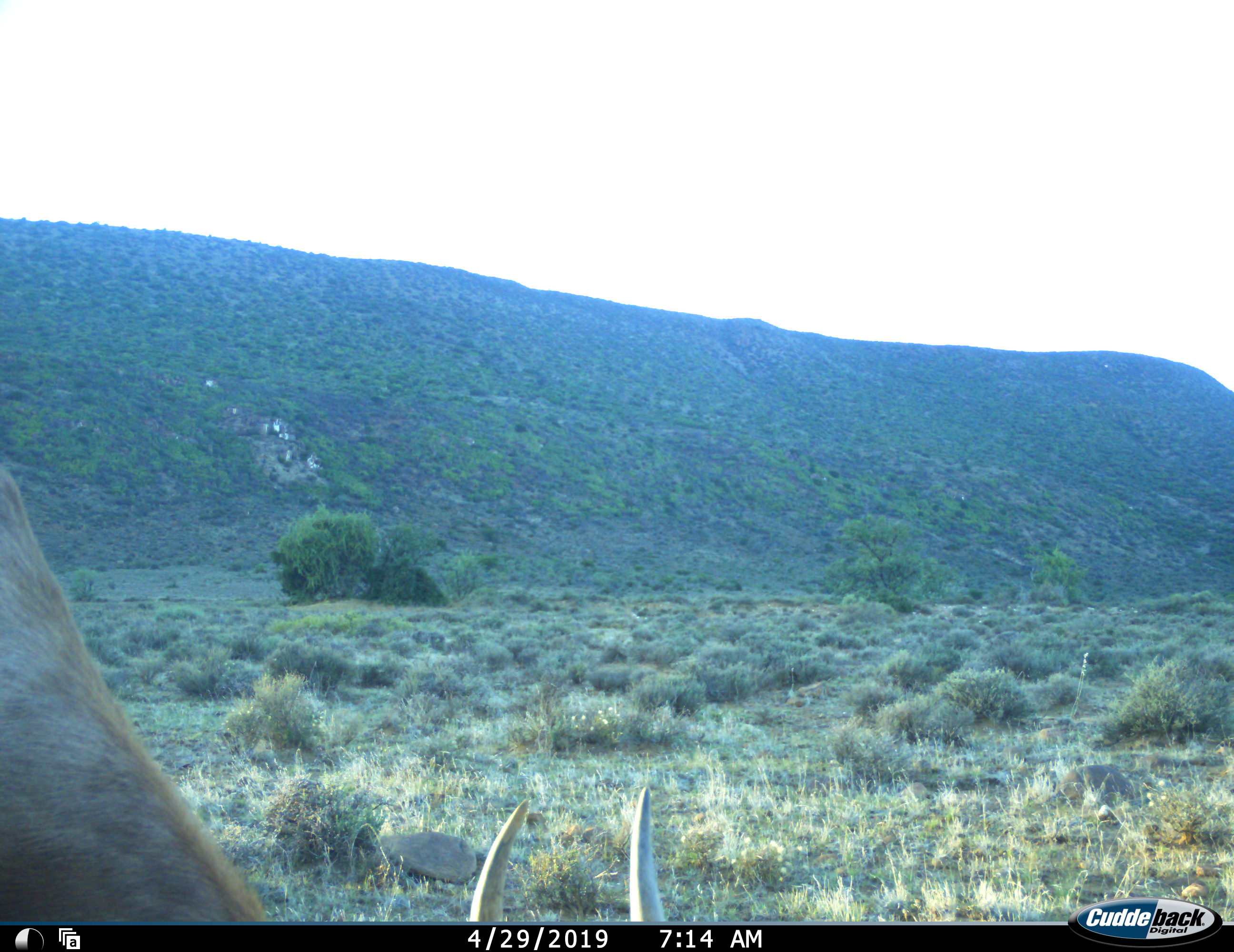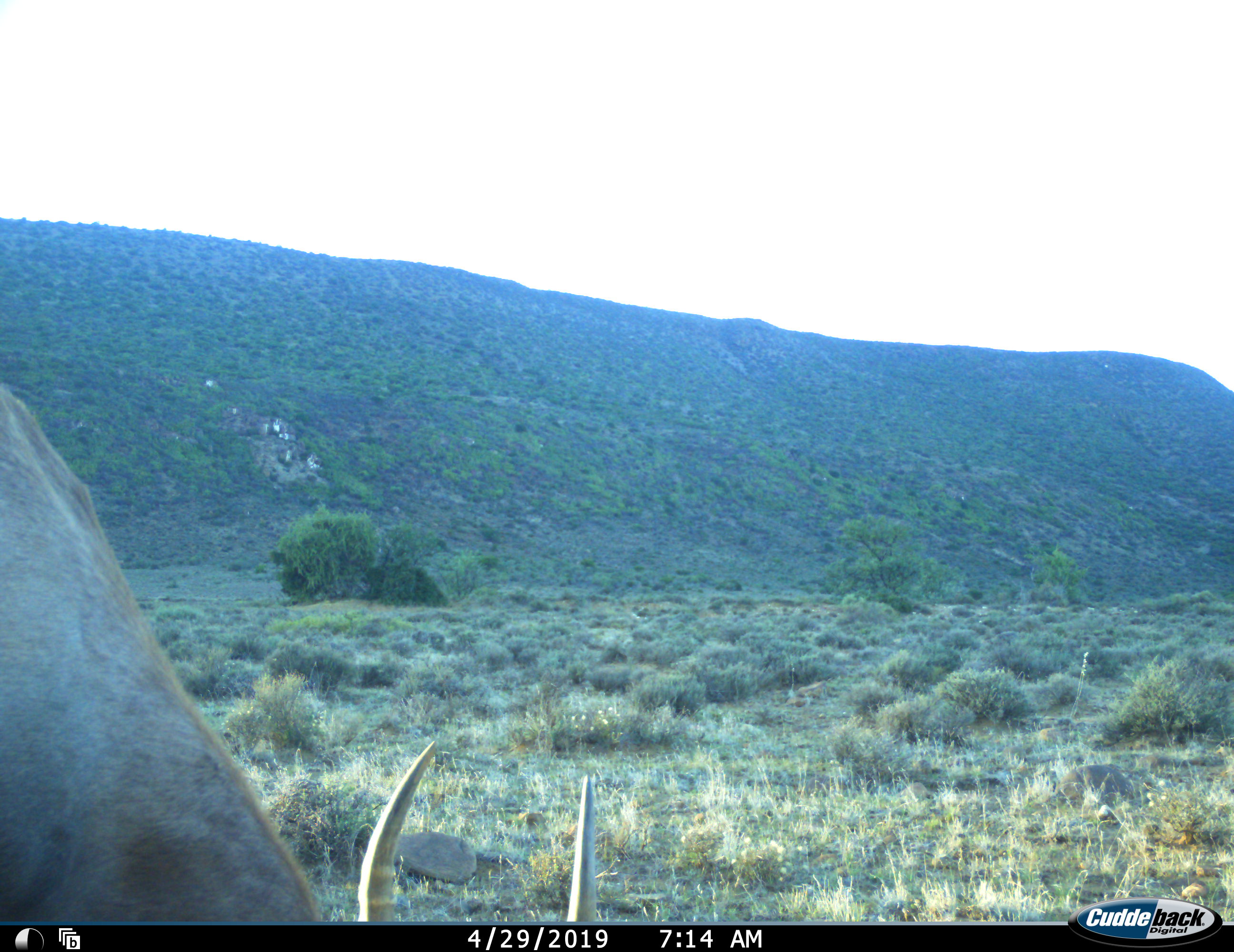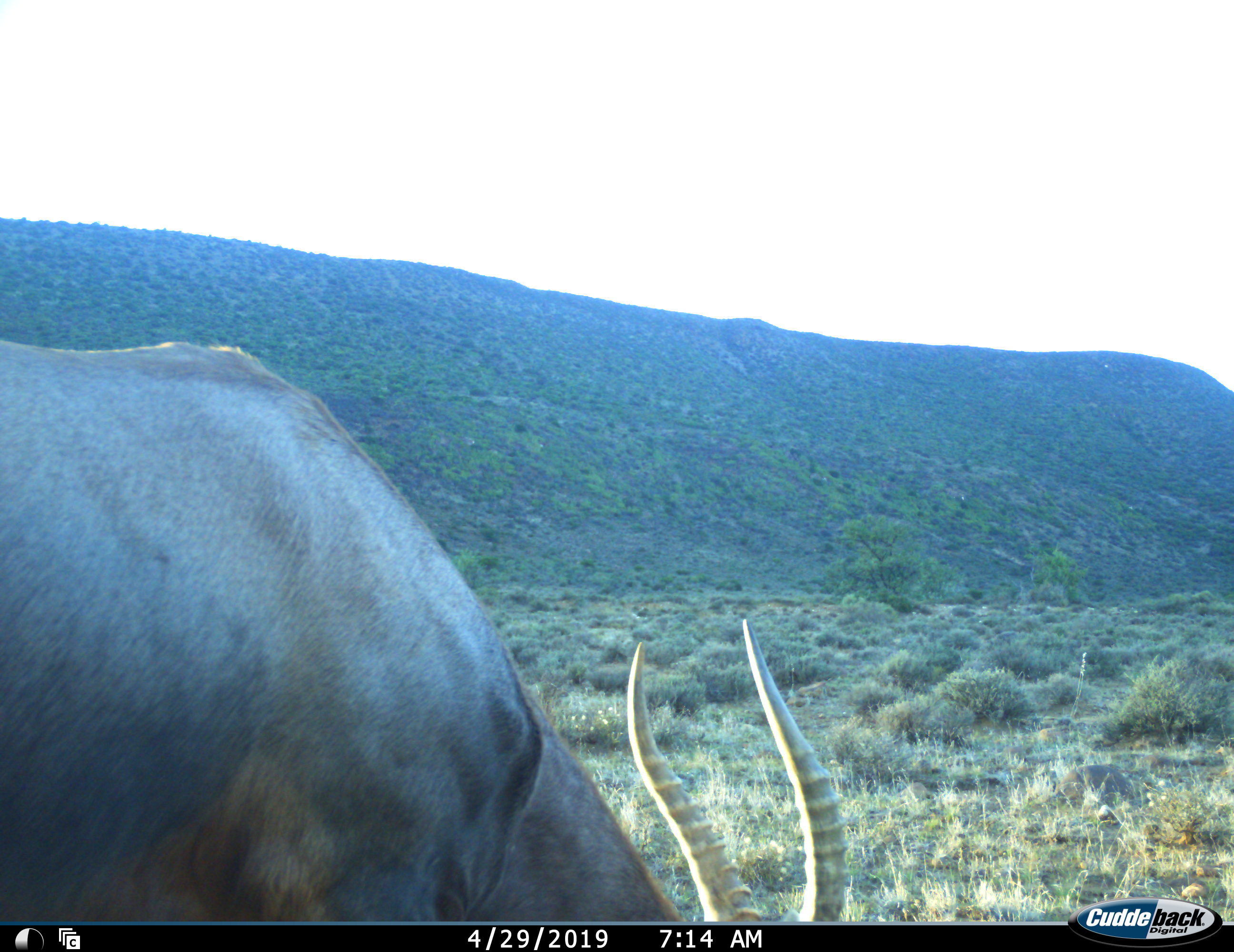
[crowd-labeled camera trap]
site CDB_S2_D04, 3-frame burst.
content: unidentified animal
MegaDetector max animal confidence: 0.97